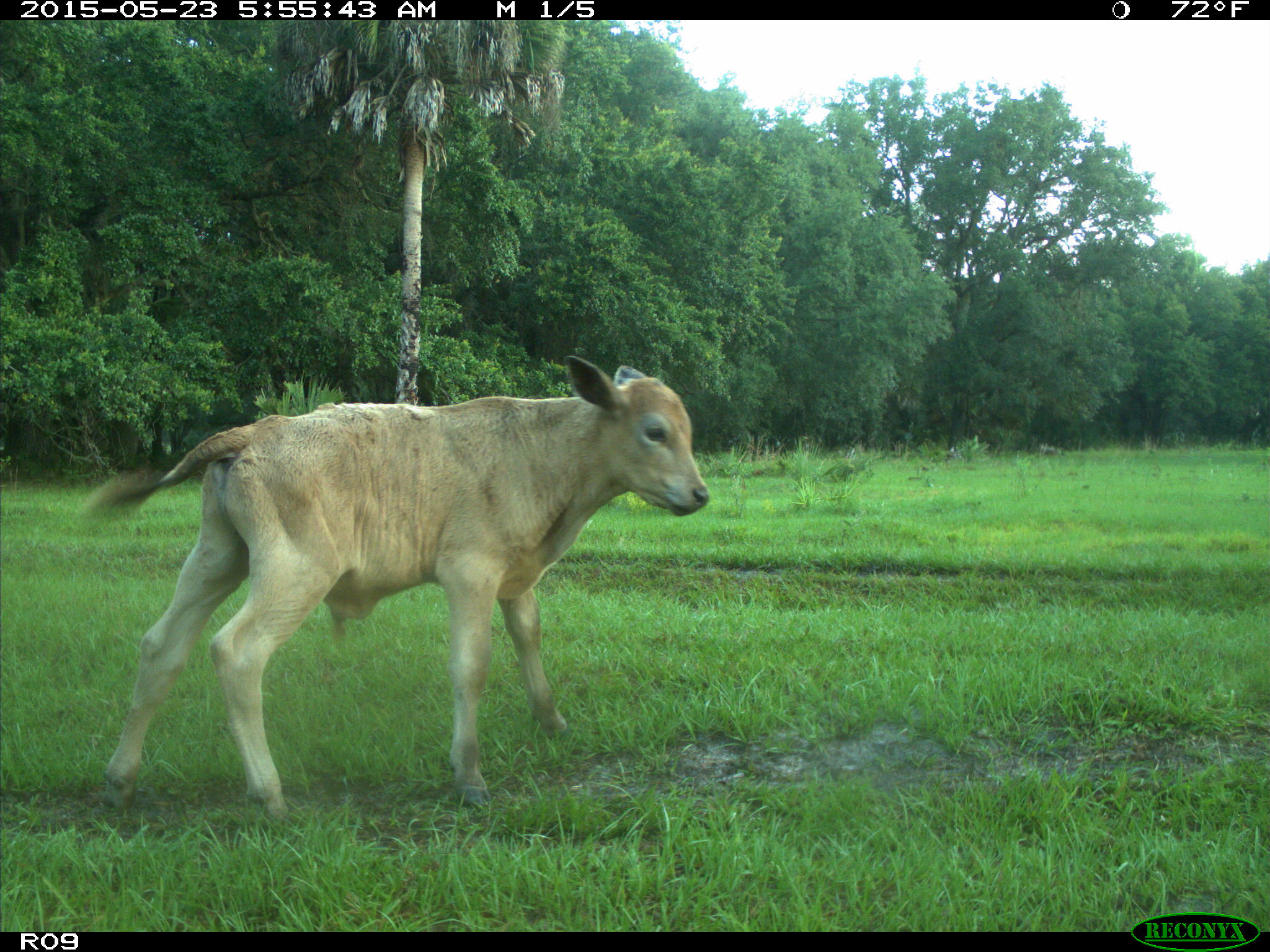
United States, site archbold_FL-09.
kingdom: Animalia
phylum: Chordata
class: Mammalia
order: Artiodactyla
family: Bovidae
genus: Bos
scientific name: Bos taurus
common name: domestic cow